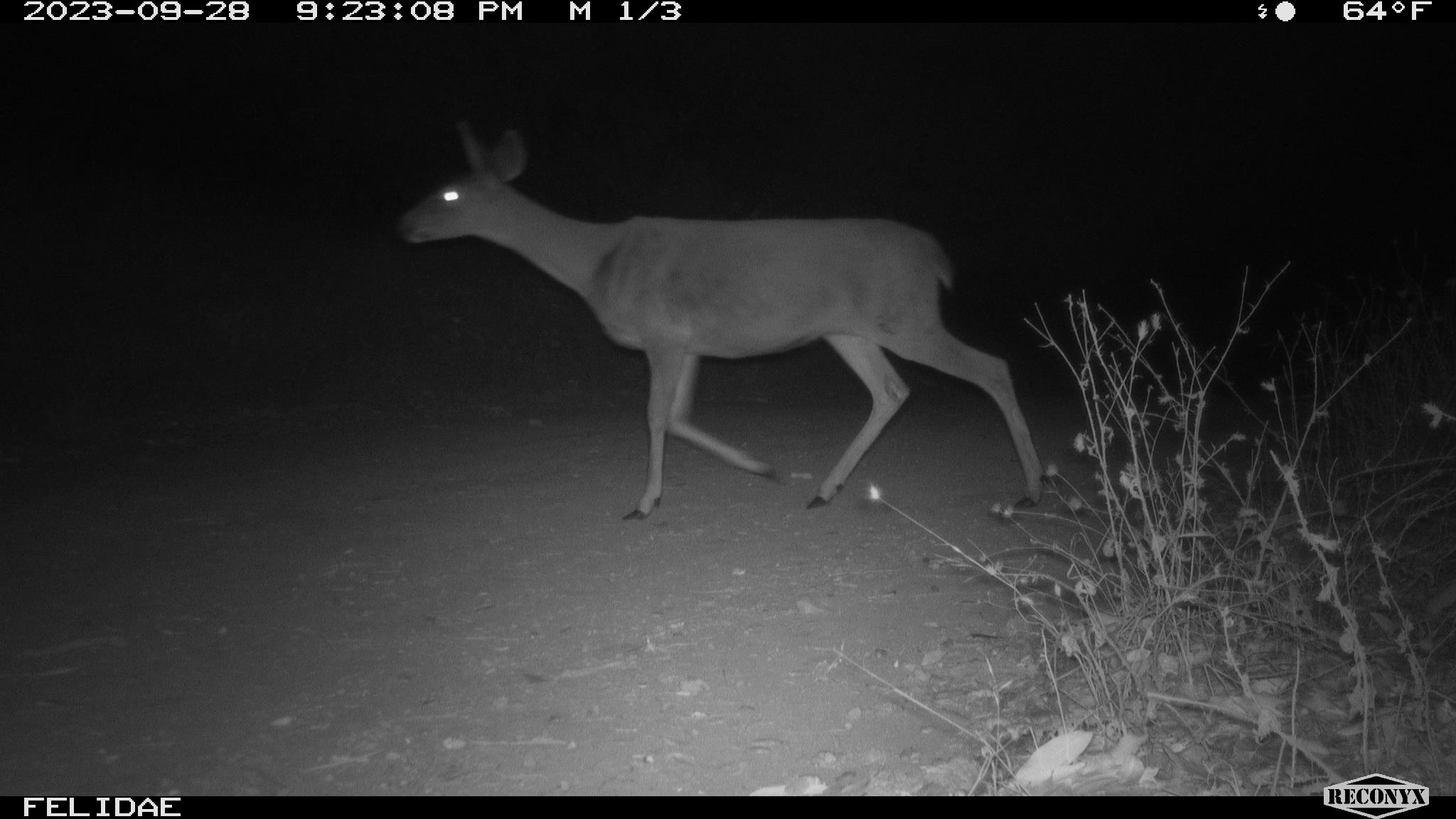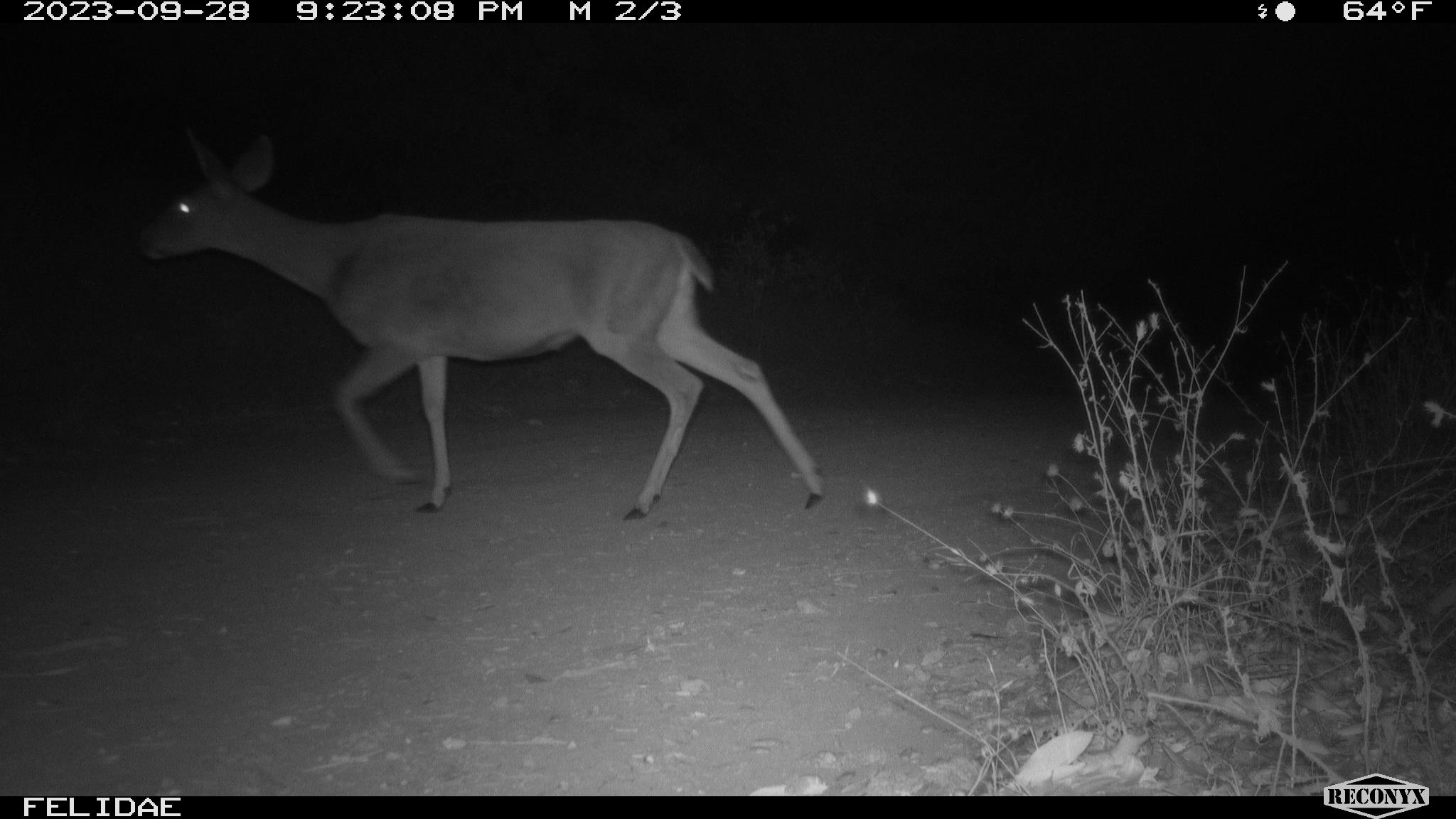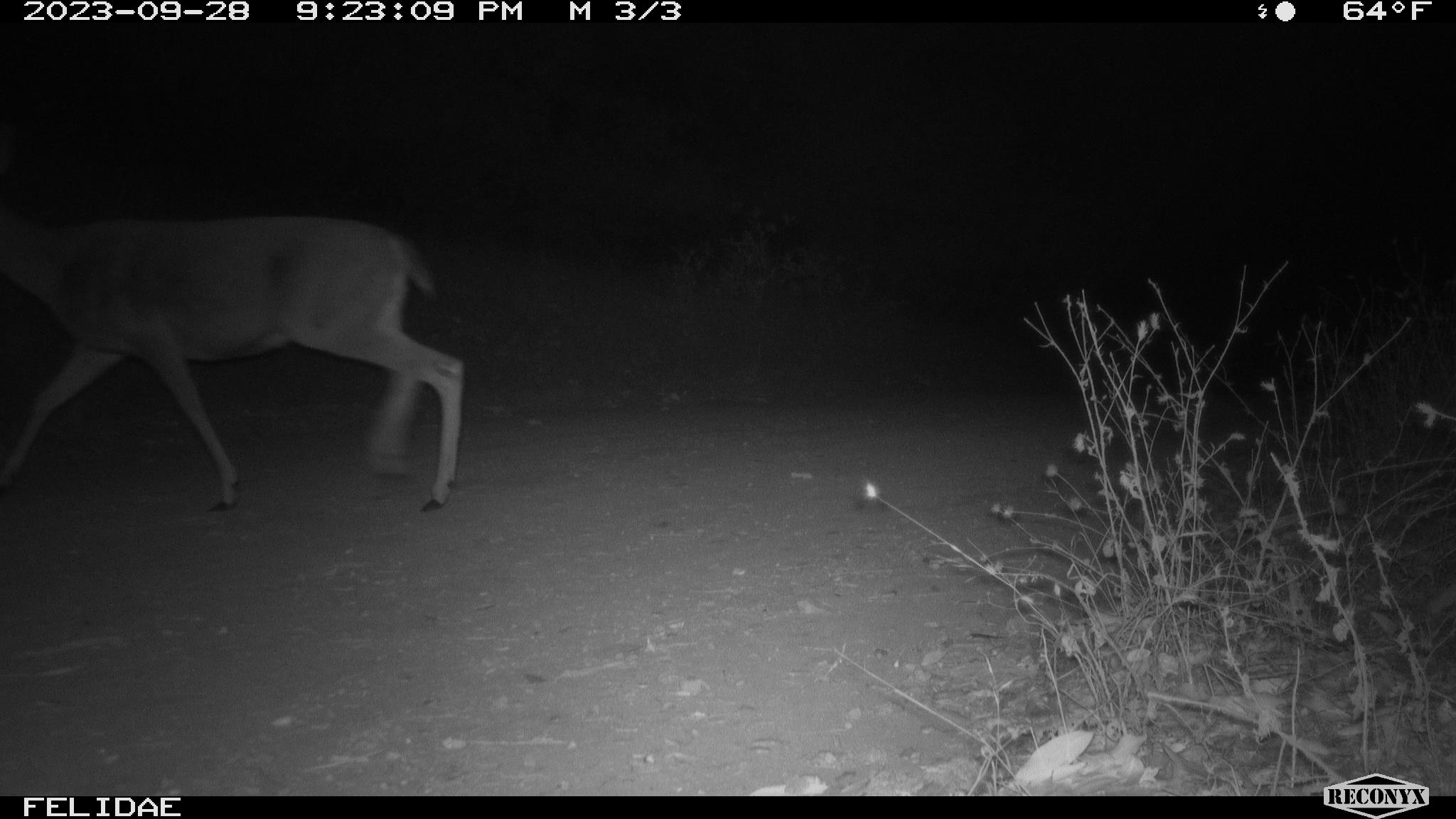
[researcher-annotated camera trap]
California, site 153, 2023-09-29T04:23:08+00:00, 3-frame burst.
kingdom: Animalia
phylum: Chordata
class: Mammalia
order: Artiodactyla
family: Cervidae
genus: Odocoileus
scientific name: Odocoileus hemionus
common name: mule deer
Mule deer (Odocoileus hemionus).